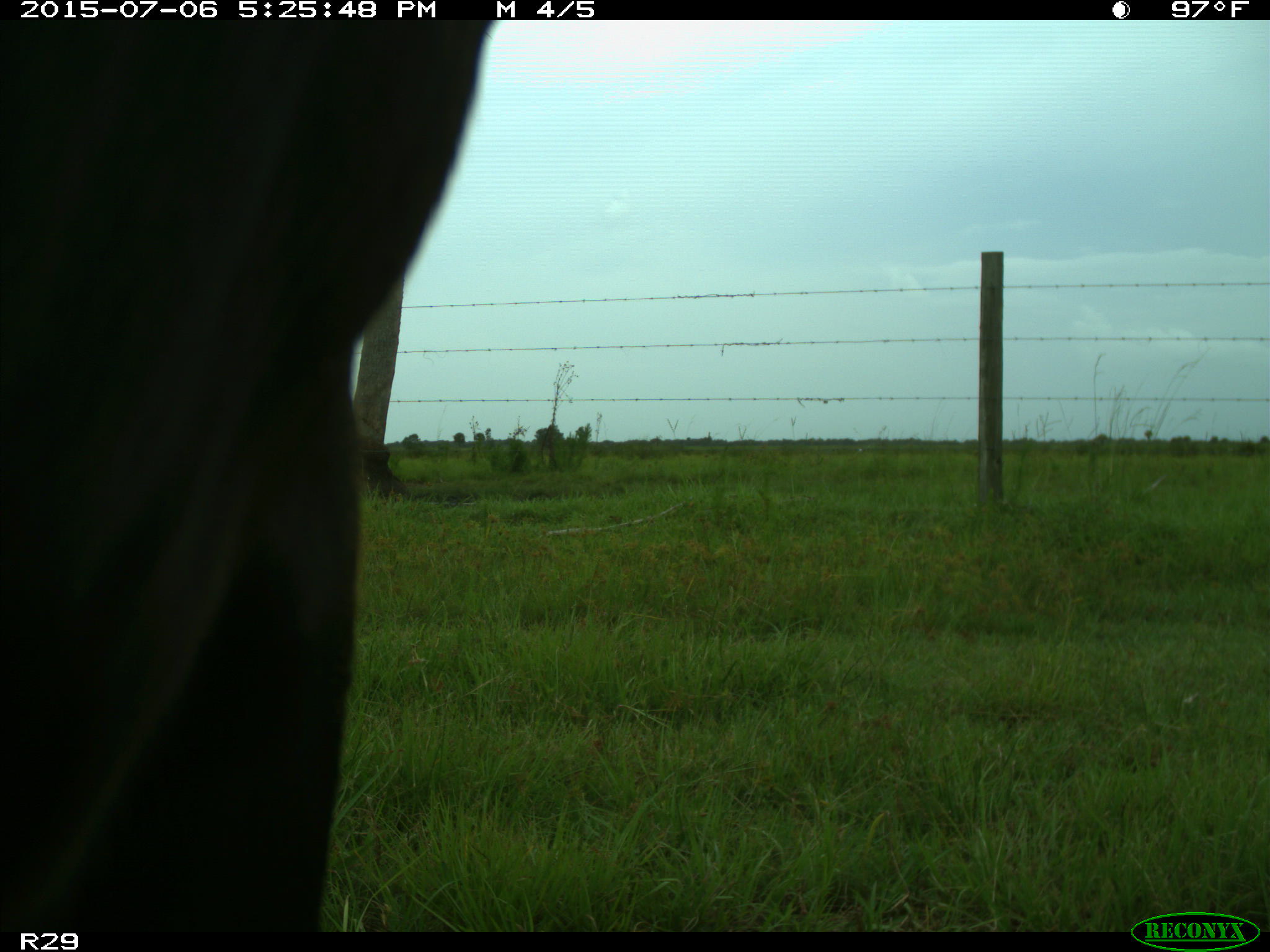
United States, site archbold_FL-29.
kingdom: Animalia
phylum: Chordata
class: Mammalia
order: Artiodactyla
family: Bovidae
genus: Bos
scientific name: Bos taurus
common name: domestic cow